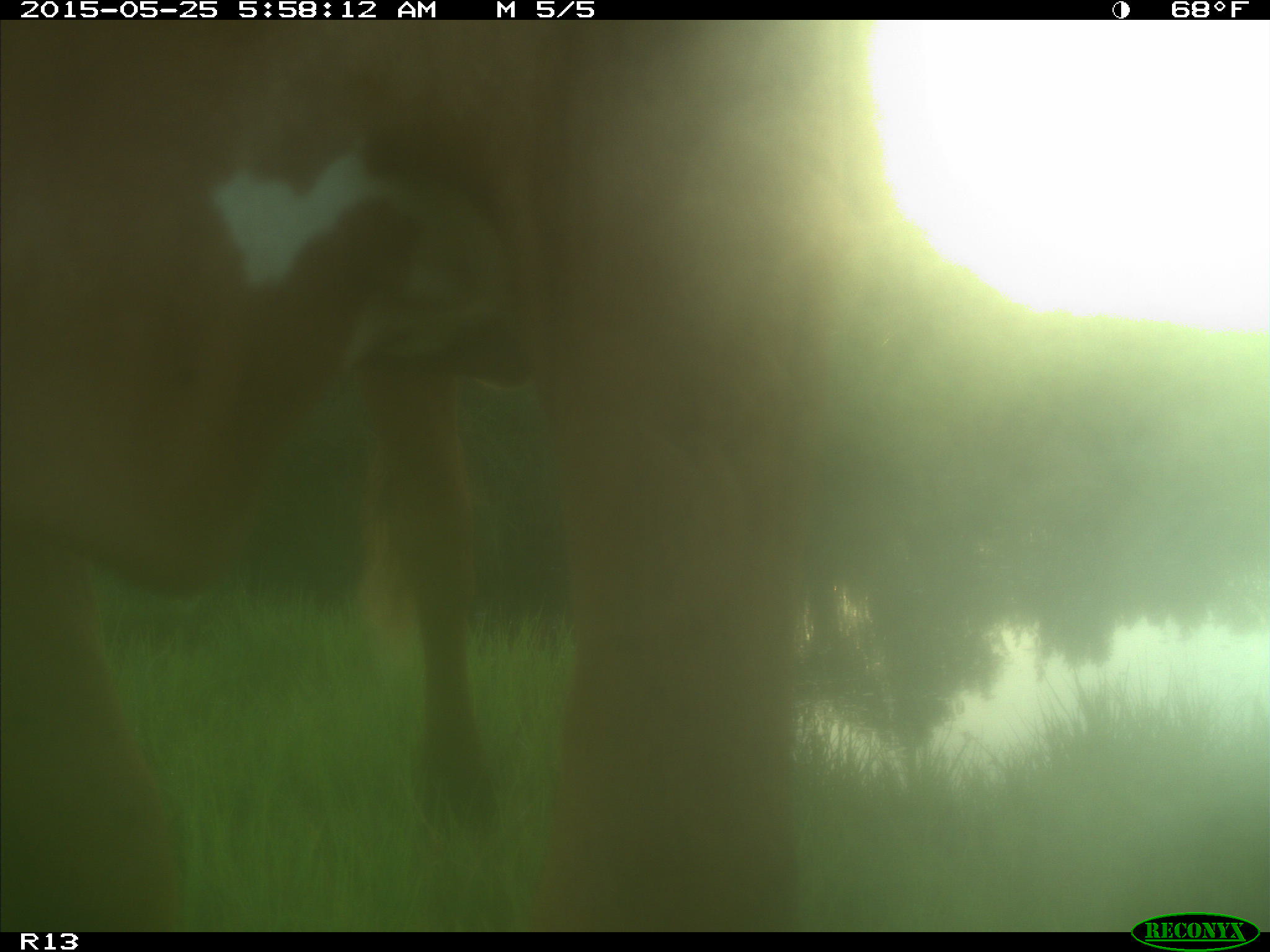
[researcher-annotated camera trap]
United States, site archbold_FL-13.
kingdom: Animalia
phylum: Chordata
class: Mammalia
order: Artiodactyla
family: Bovidae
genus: Bos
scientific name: Bos taurus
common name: domestic cow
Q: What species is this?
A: Bos taurus (domestic cow).